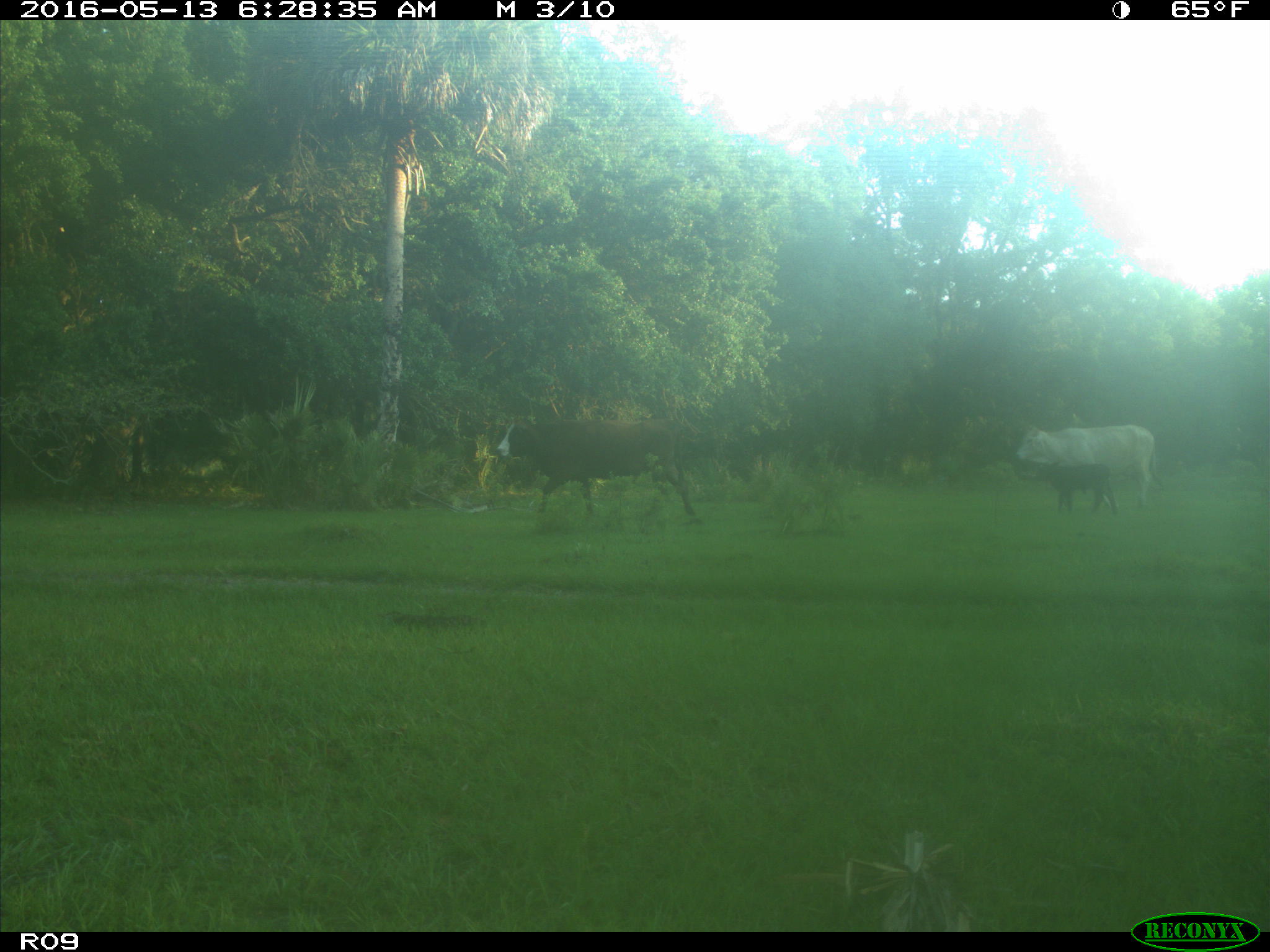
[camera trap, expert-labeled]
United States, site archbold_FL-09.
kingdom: Animalia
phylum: Chordata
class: Mammalia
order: Artiodactyla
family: Bovidae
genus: Bos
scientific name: Bos taurus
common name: domestic cow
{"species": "Bos taurus (domestic cow)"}